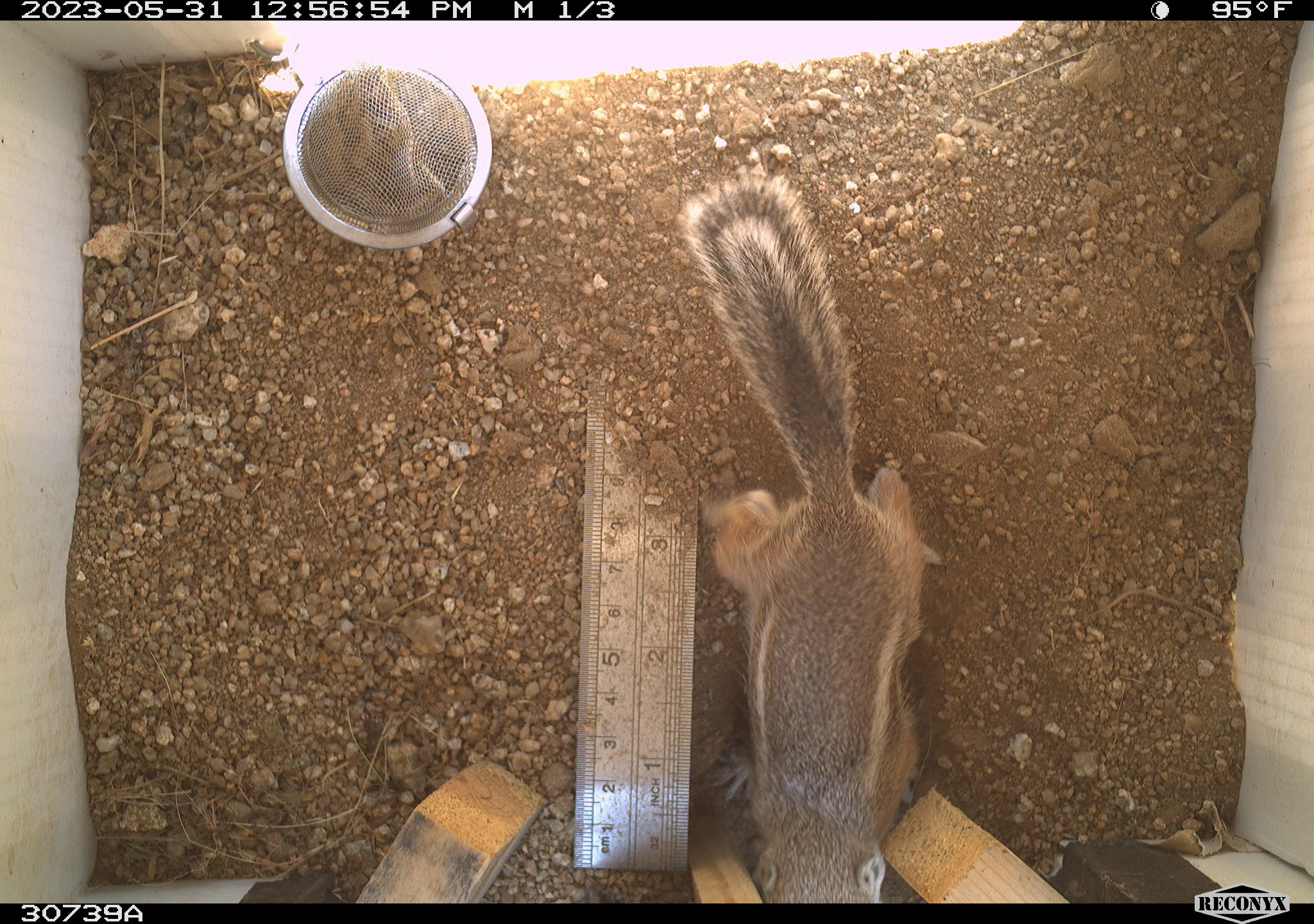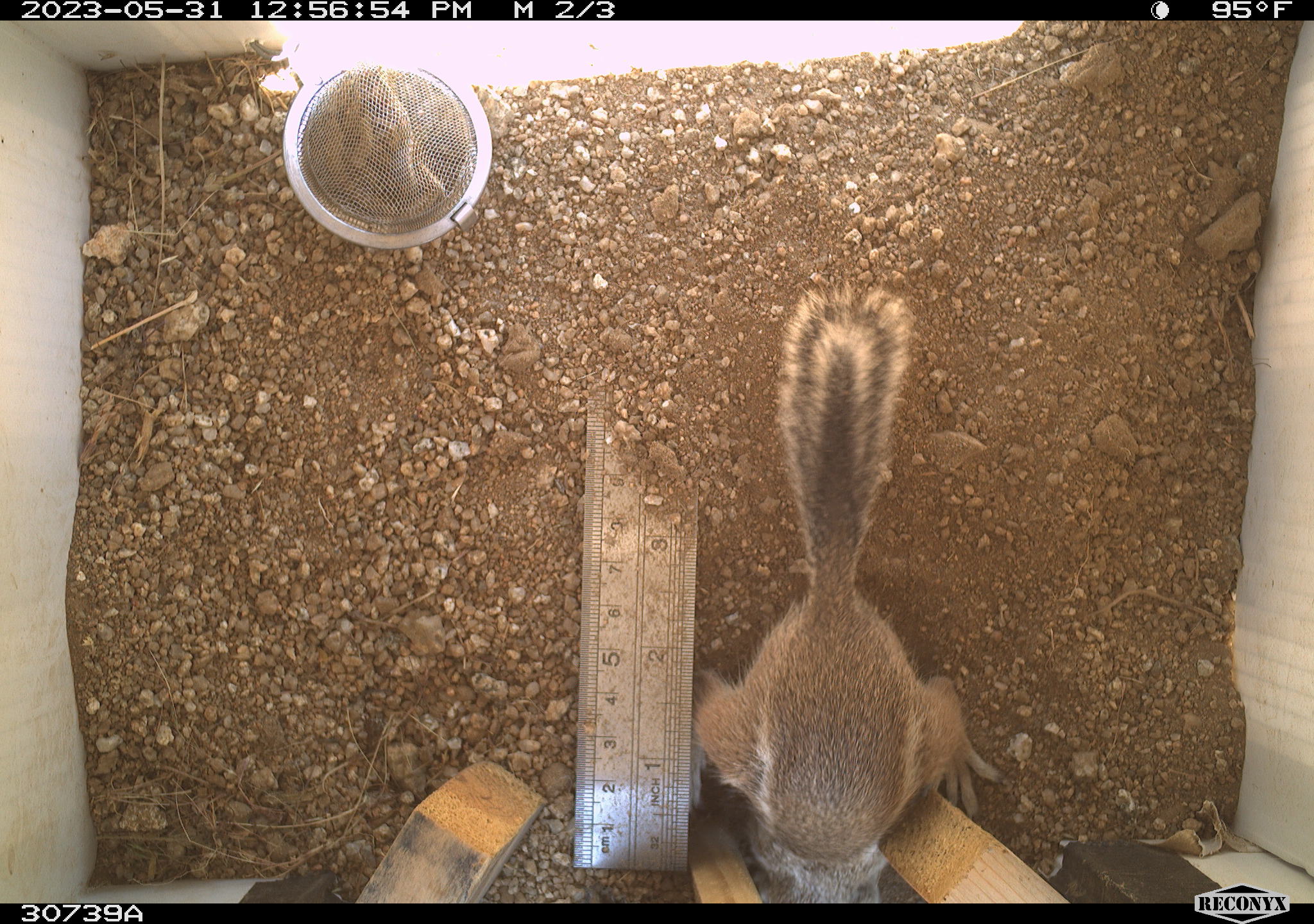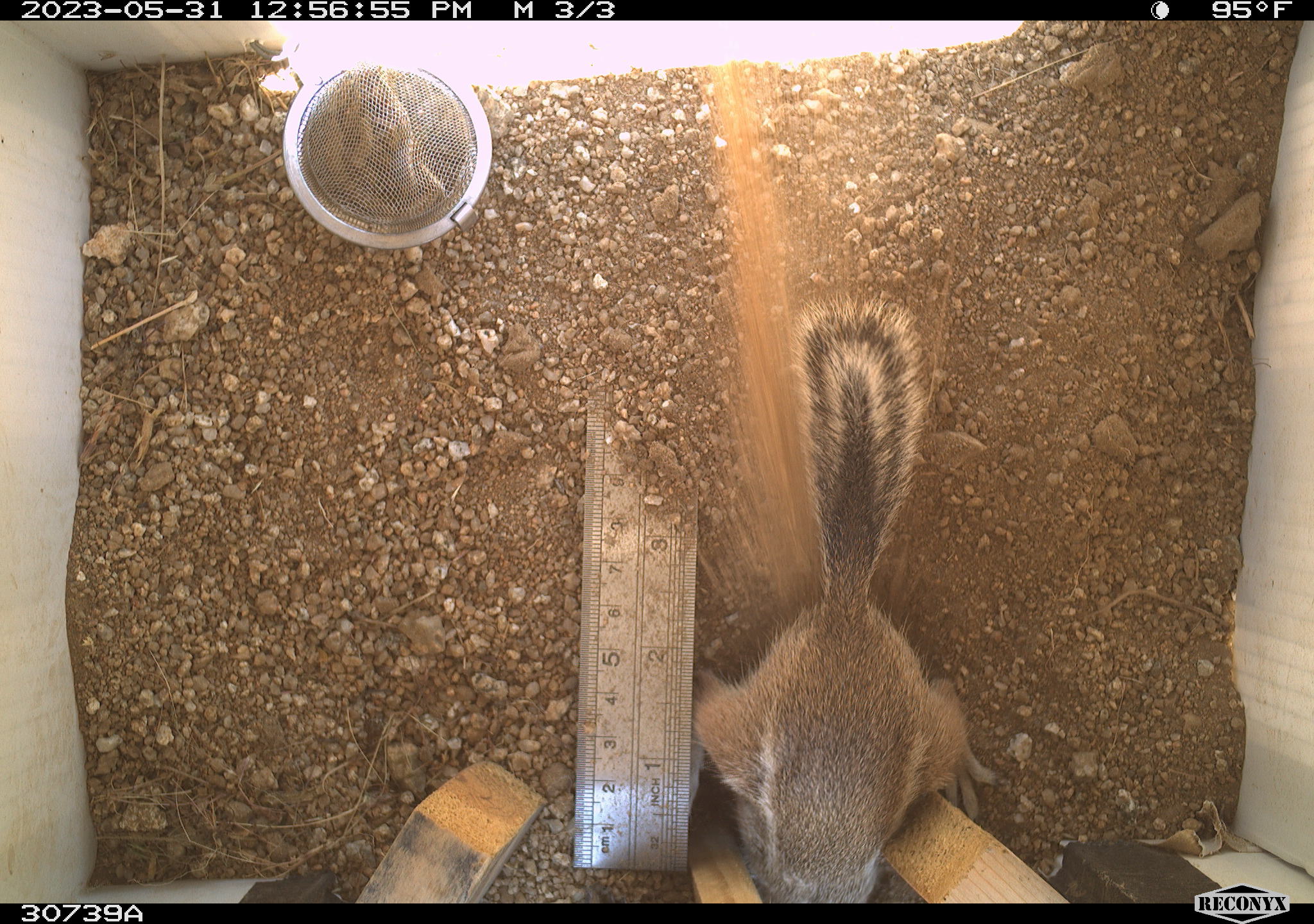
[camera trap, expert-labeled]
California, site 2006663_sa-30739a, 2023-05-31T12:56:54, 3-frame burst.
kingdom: Animalia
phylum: Chordata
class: Mammalia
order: Rodentia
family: Sciuridae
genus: Ammospermophilus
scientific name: Ammospermophilus leucurus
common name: white-tailed antelope squirrel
White-tailed antelope squirrel (Ammospermophilus leucurus).